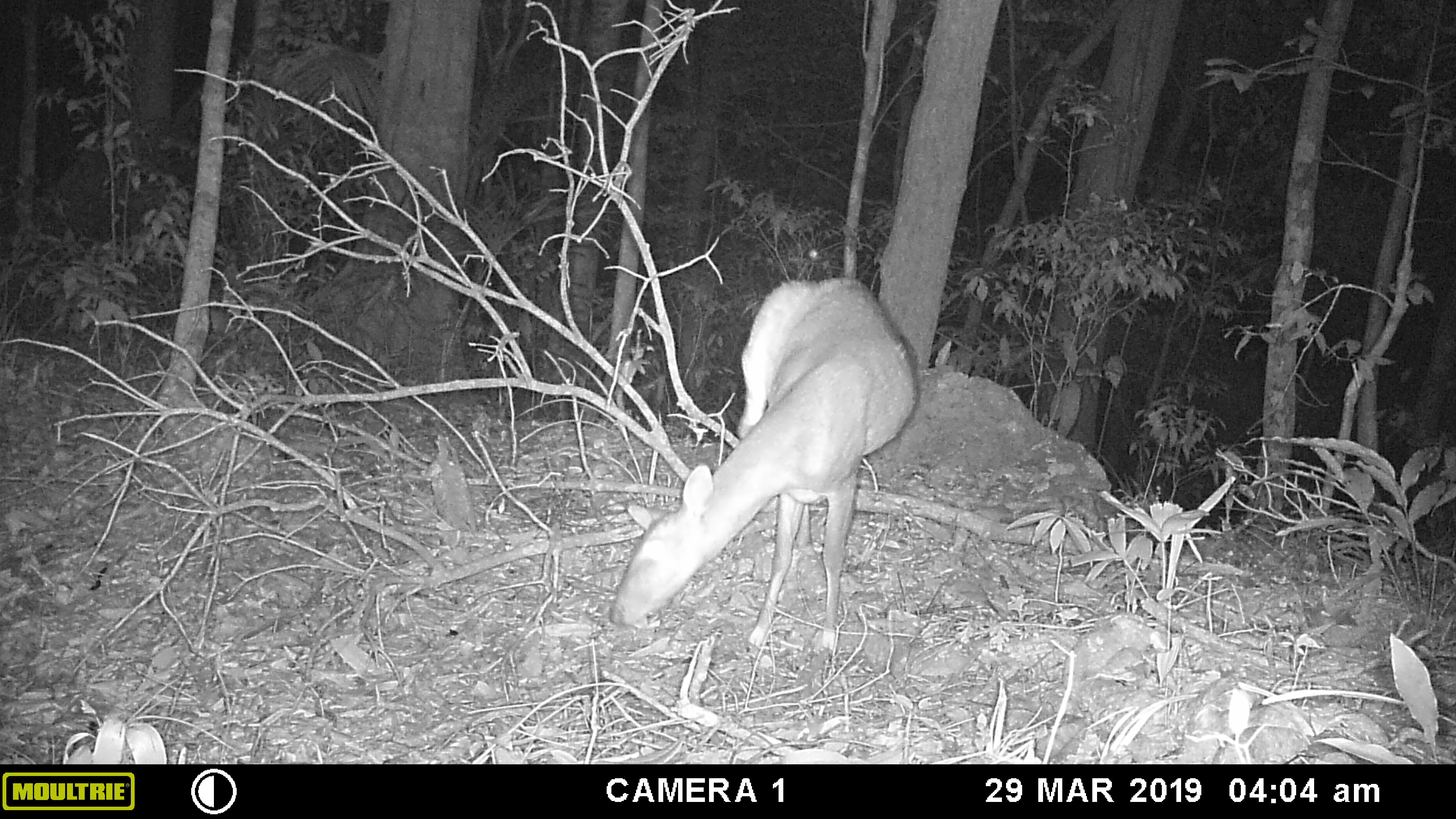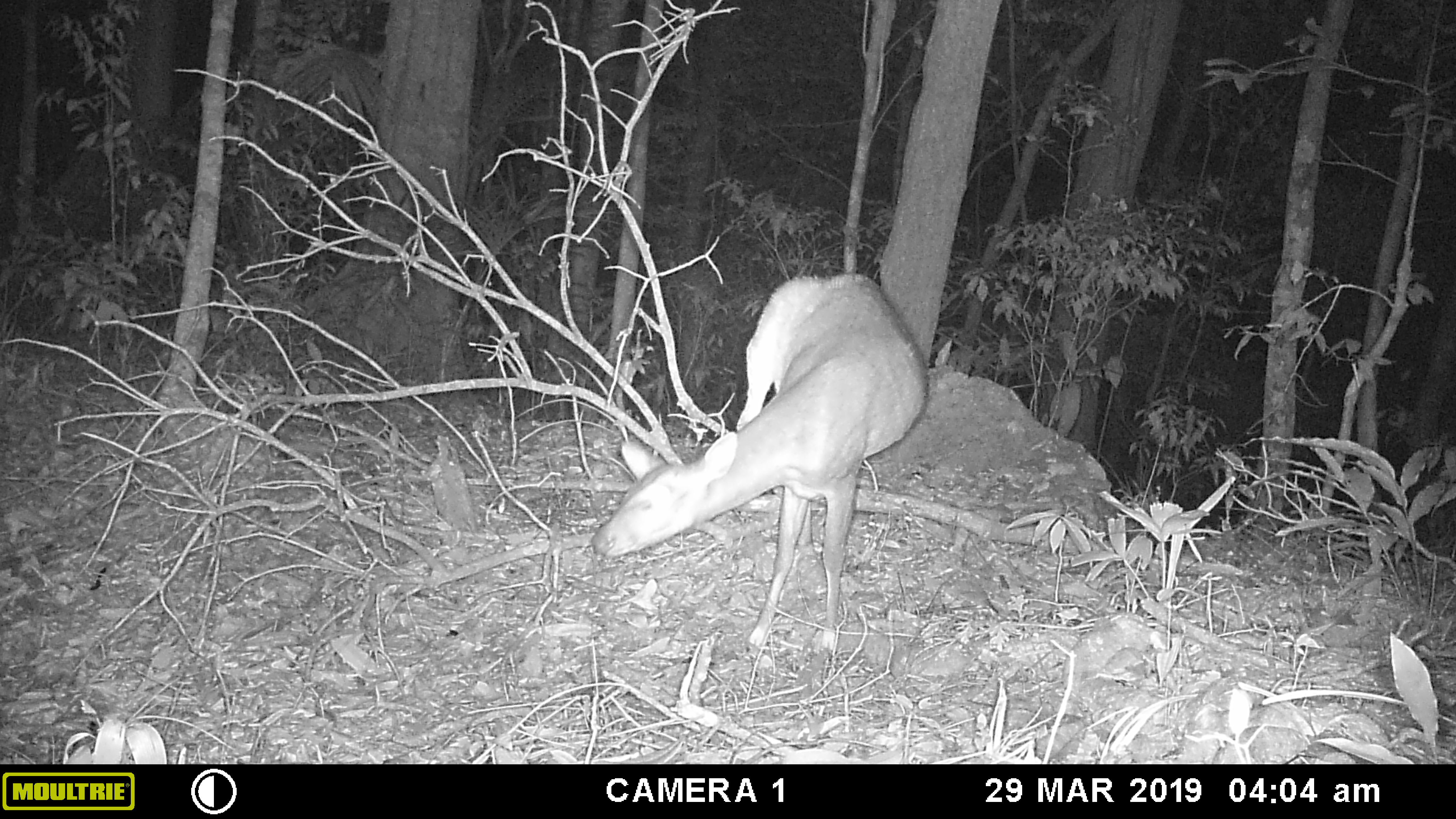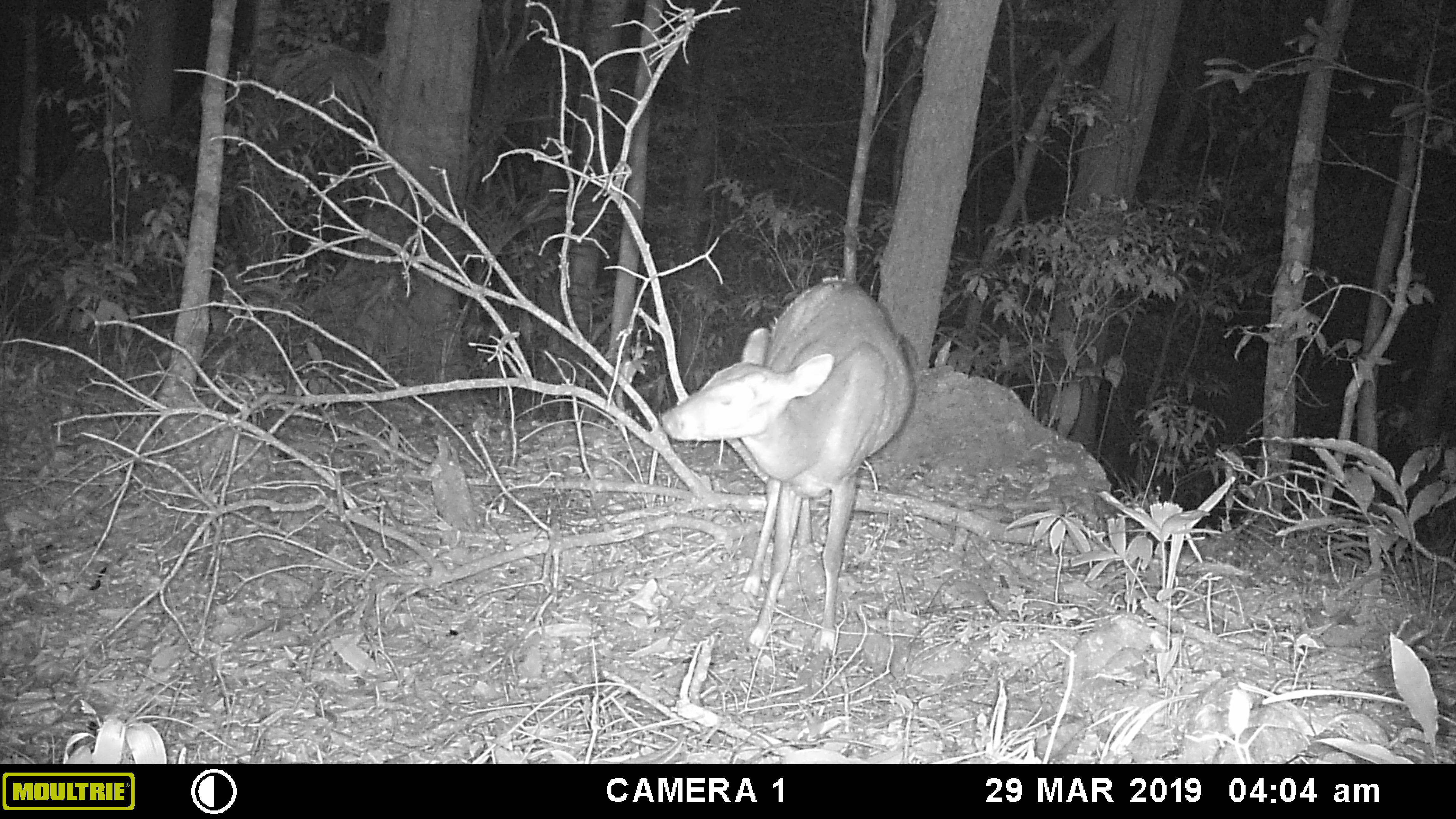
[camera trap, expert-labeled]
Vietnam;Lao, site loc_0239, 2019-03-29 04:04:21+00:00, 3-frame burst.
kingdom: Animalia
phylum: Chordata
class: Mammalia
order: Artiodactyla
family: Cervidae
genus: Muntiacus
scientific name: Muntiacus vuquangensis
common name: large-antlered muntjac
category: large antlered muntjac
Large antlered muntjac (large-antlered muntjac) (Muntiacus vuquangensis). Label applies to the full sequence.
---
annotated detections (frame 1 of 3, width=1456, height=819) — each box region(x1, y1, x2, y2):
large antlered muntjac: region(607, 272, 916, 652)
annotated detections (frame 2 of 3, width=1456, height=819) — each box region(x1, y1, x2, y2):
large antlered muntjac: region(586, 272, 927, 652)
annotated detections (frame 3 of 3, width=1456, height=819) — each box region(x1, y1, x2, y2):
large antlered muntjac: region(657, 276, 917, 652)